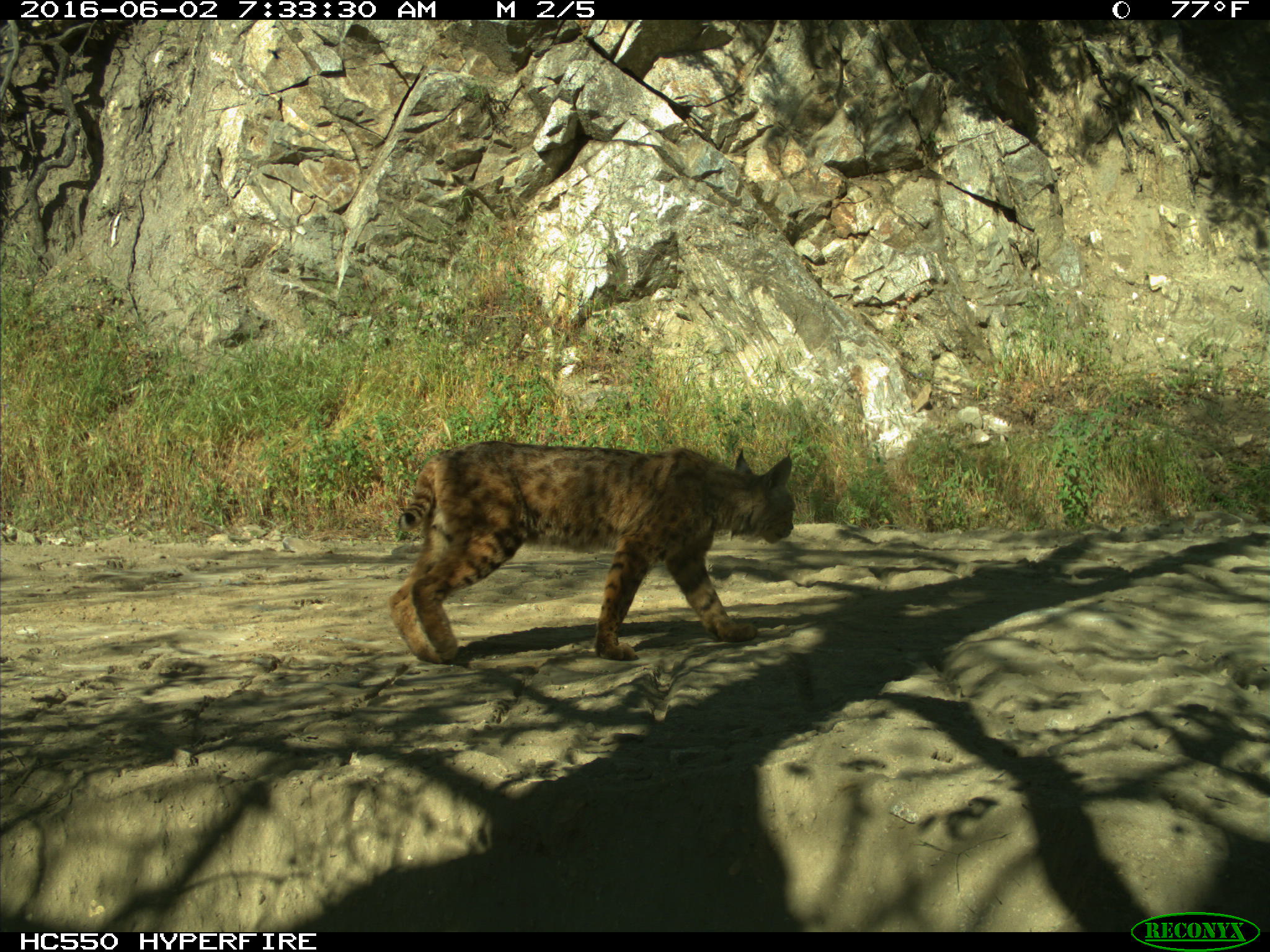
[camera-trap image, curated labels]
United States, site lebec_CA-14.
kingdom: Animalia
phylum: Chordata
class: Mammalia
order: Carnivora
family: Felidae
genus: Lynx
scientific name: Lynx rufus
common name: bobcat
Lynx rufus (bobcat).